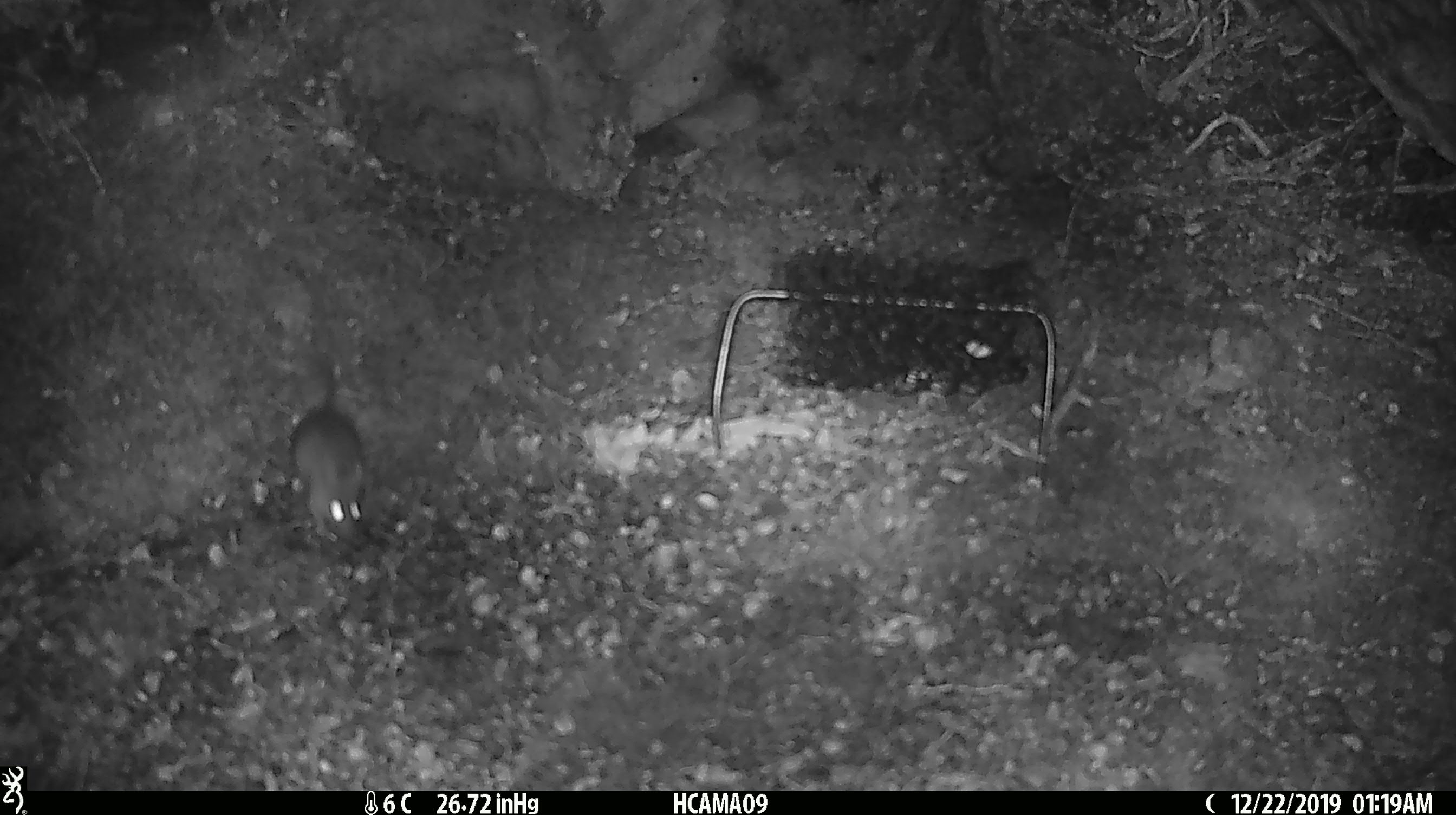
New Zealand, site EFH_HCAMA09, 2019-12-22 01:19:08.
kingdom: Animalia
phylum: Chordata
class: Mammalia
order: Rodentia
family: Muridae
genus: Mus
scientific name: Mus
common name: mouse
Mouse (Mus).